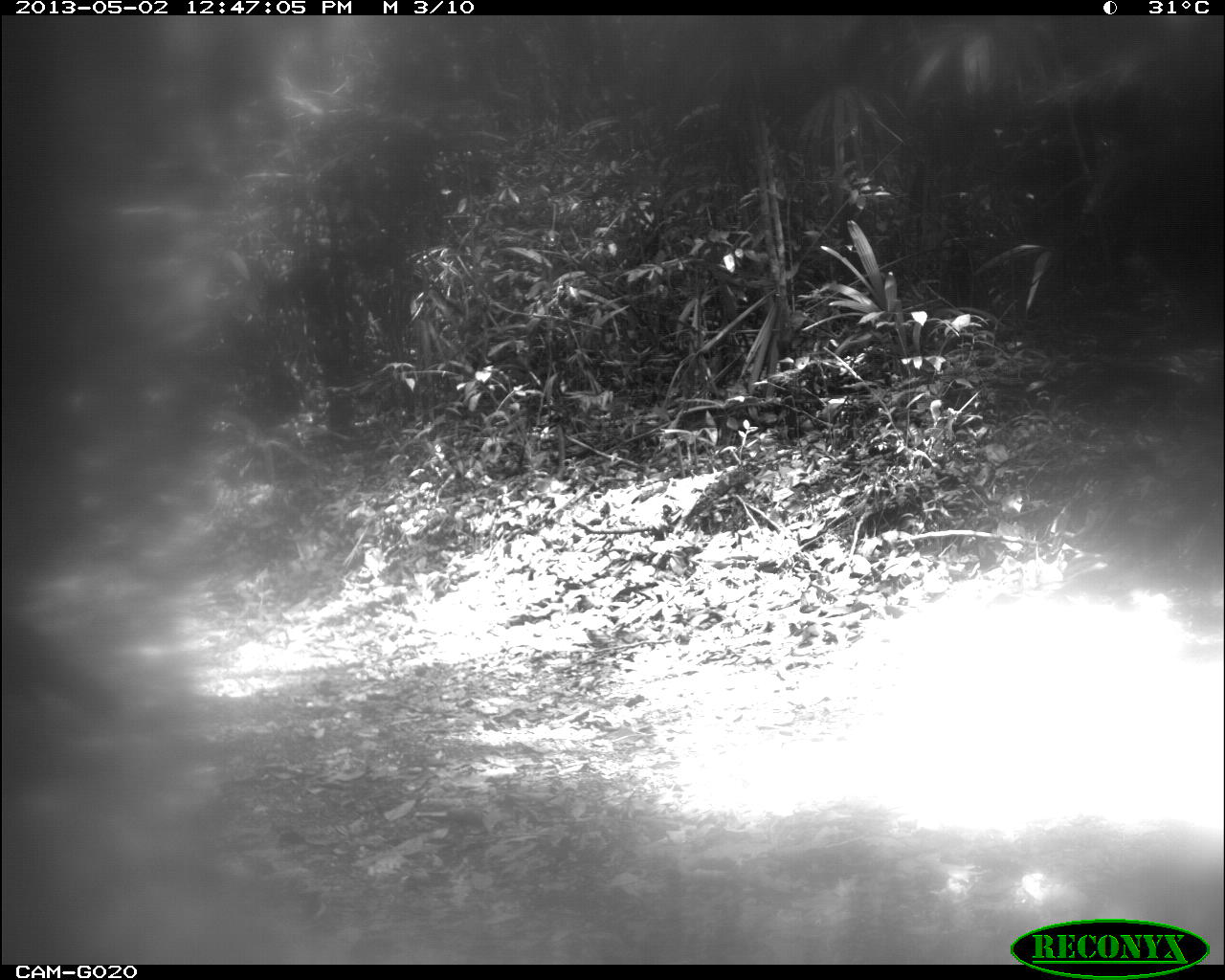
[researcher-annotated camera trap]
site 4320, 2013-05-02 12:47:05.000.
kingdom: Animalia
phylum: Chordata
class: Aves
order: Galliformes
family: Cracidae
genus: Crax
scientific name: Crax rubra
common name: great curassow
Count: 1.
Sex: female.